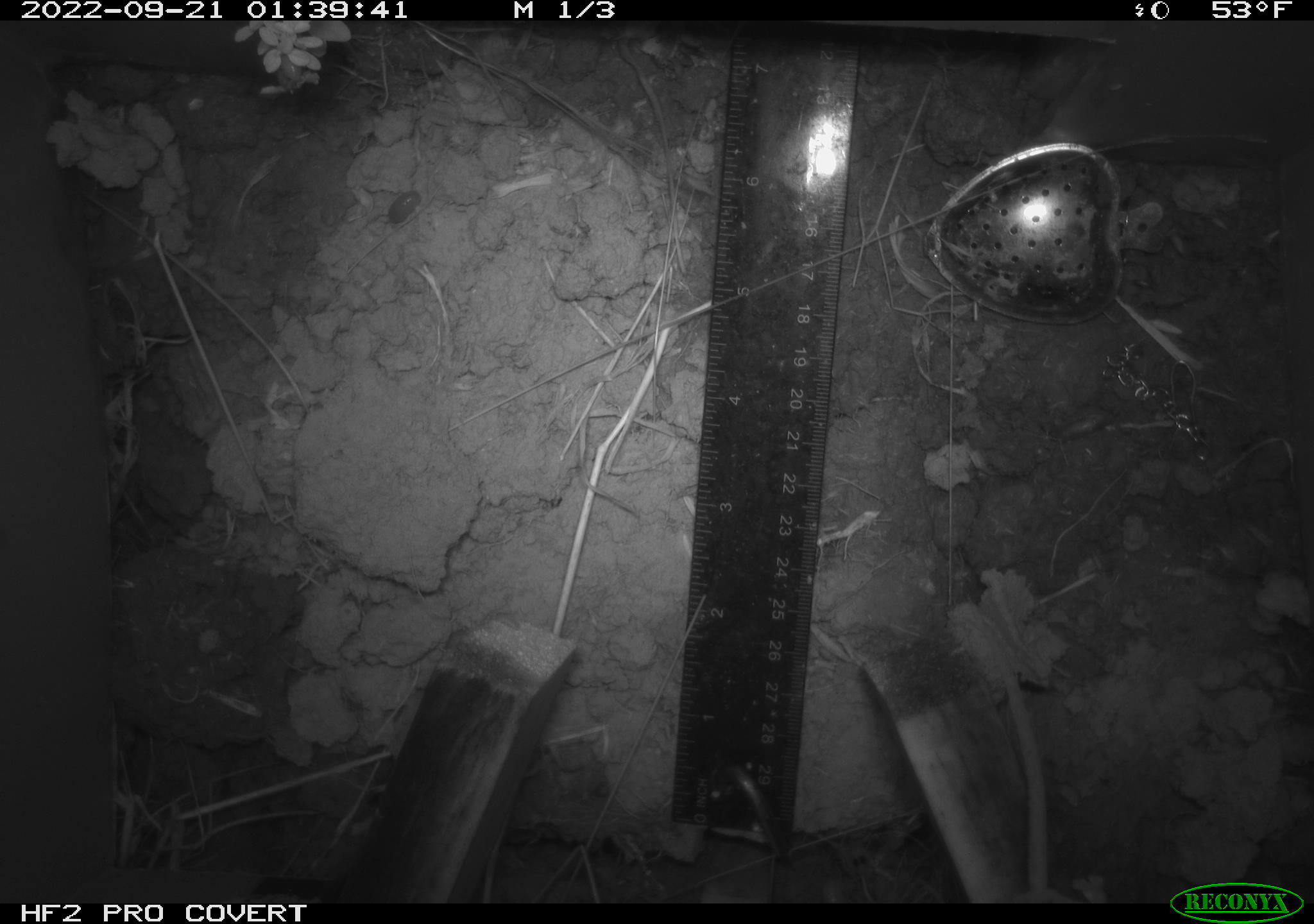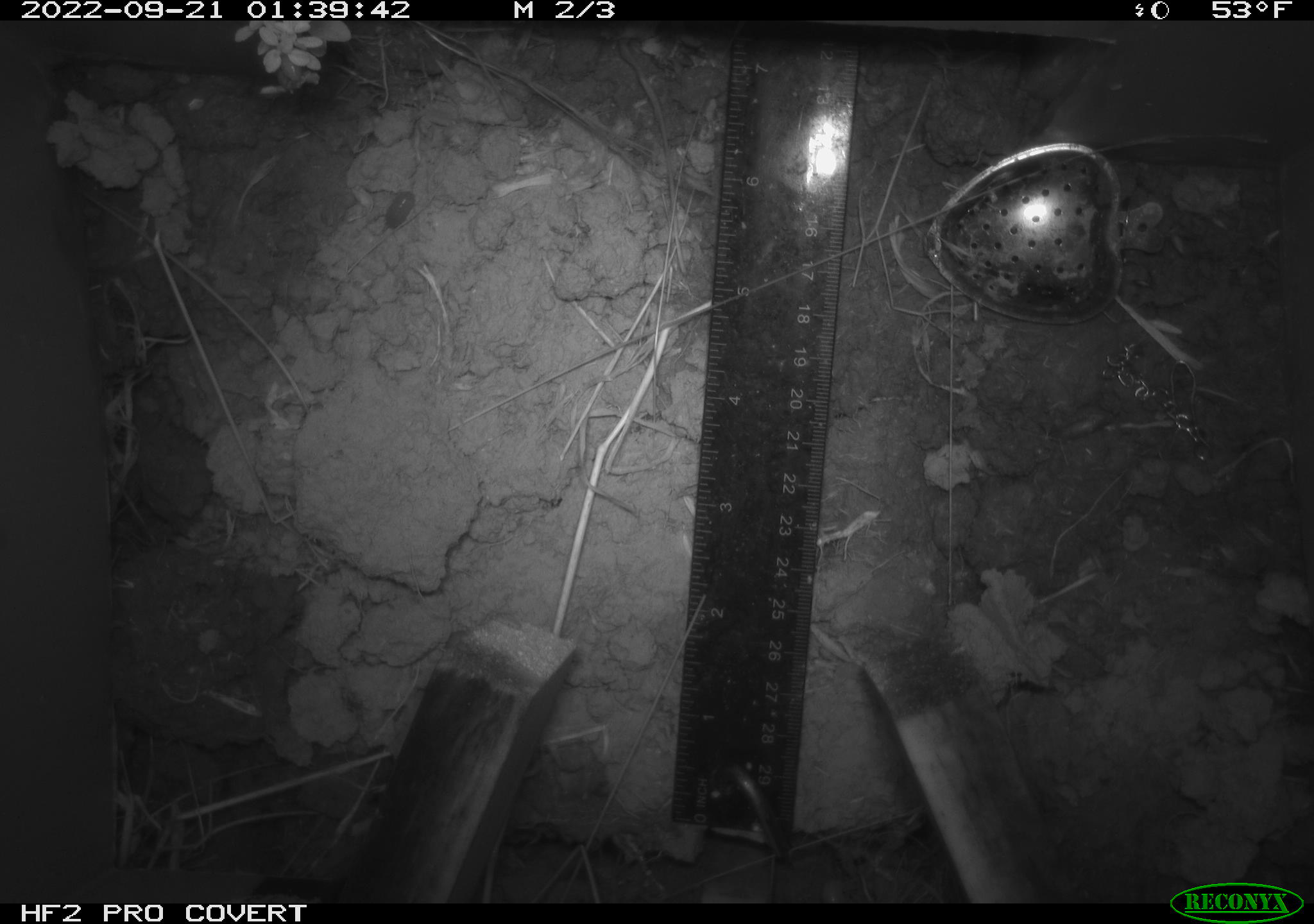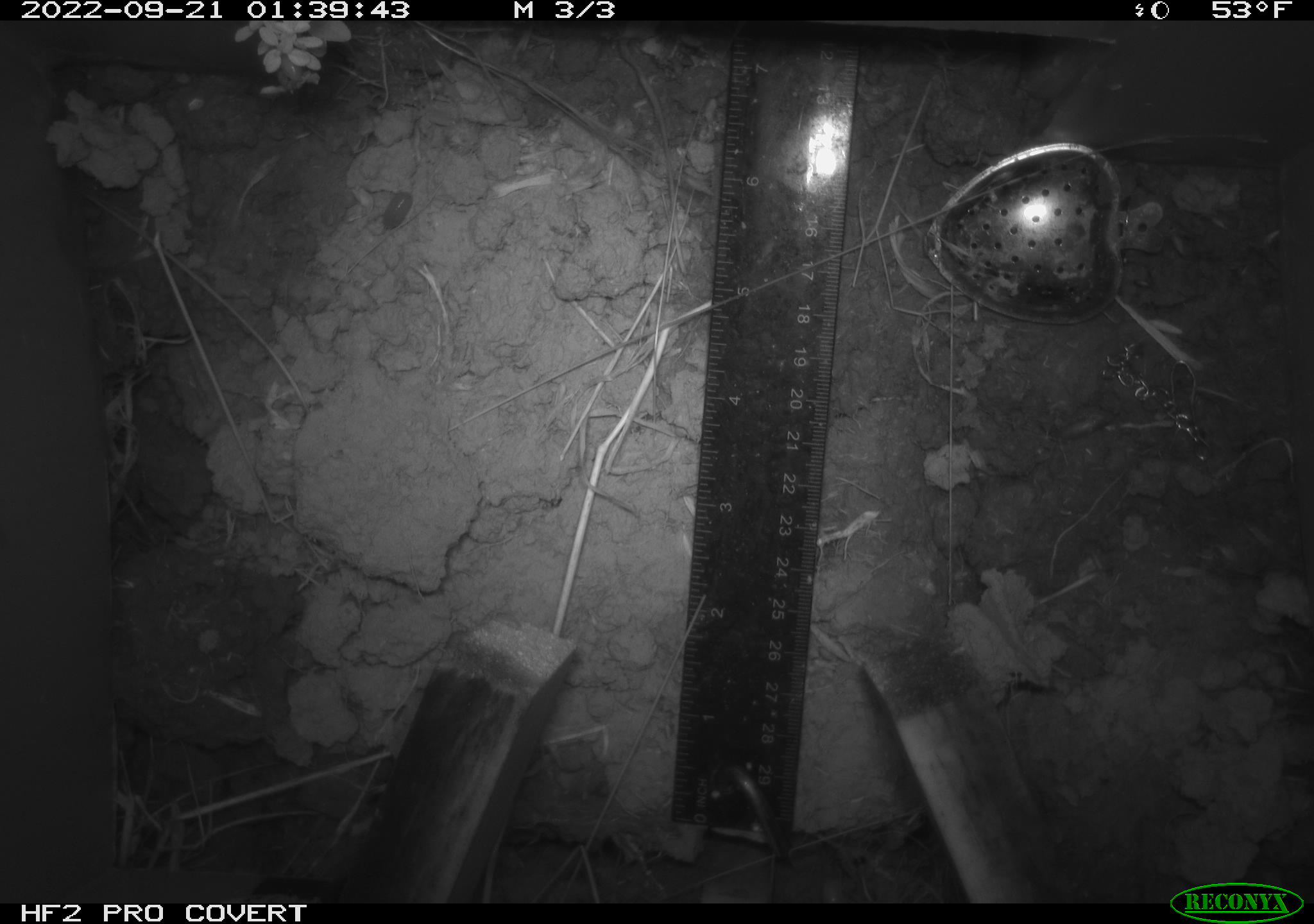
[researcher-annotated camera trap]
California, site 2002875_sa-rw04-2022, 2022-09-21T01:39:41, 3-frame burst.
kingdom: Animalia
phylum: Chordata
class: Mammalia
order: Rodentia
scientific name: Rodentia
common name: mouse species